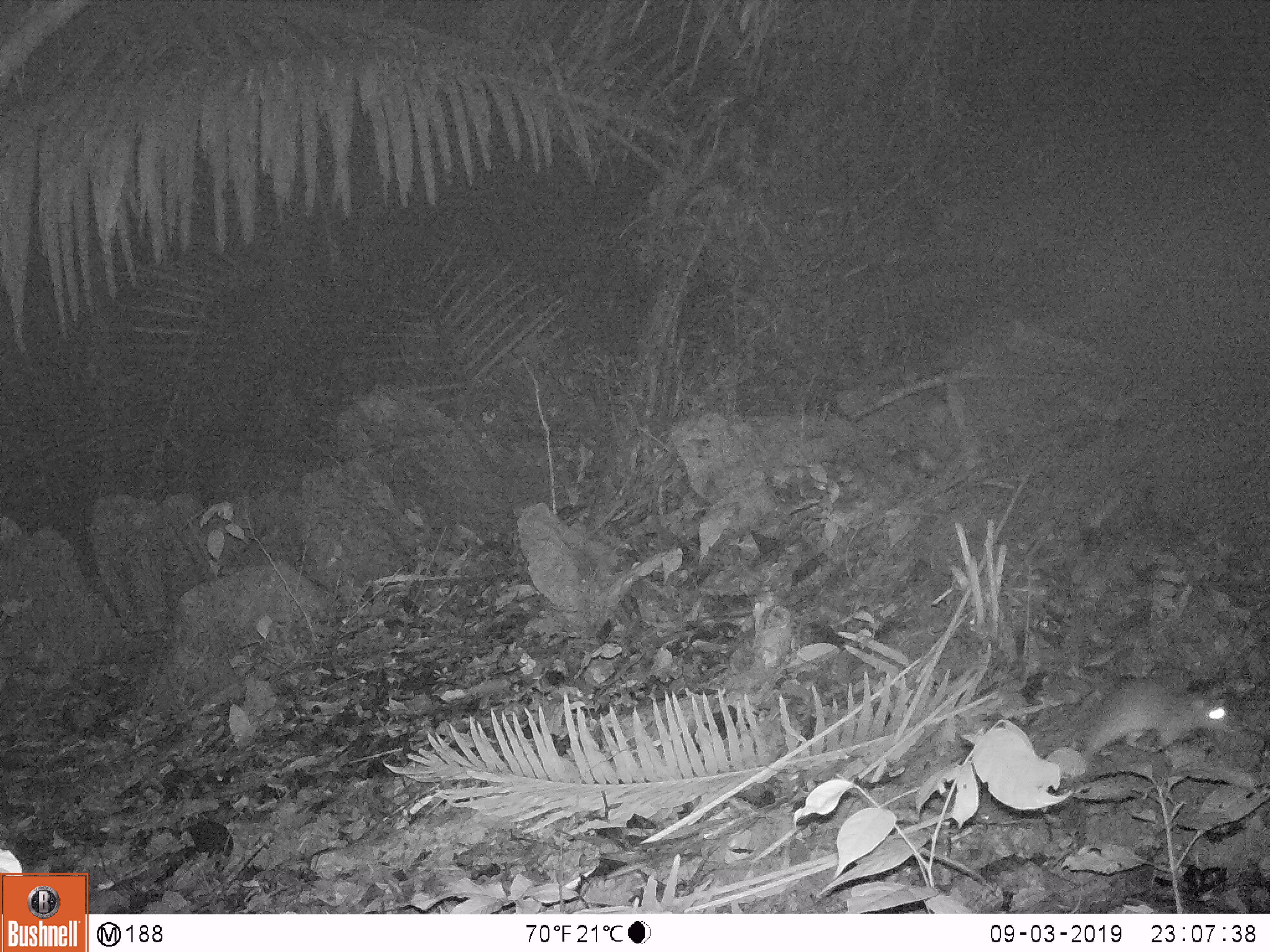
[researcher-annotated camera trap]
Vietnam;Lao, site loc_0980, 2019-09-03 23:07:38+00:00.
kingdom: Animalia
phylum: Chordata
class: Mammalia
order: Rodentia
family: Muridae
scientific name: Muridae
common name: old-world mice and rats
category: unidentified murid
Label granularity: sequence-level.